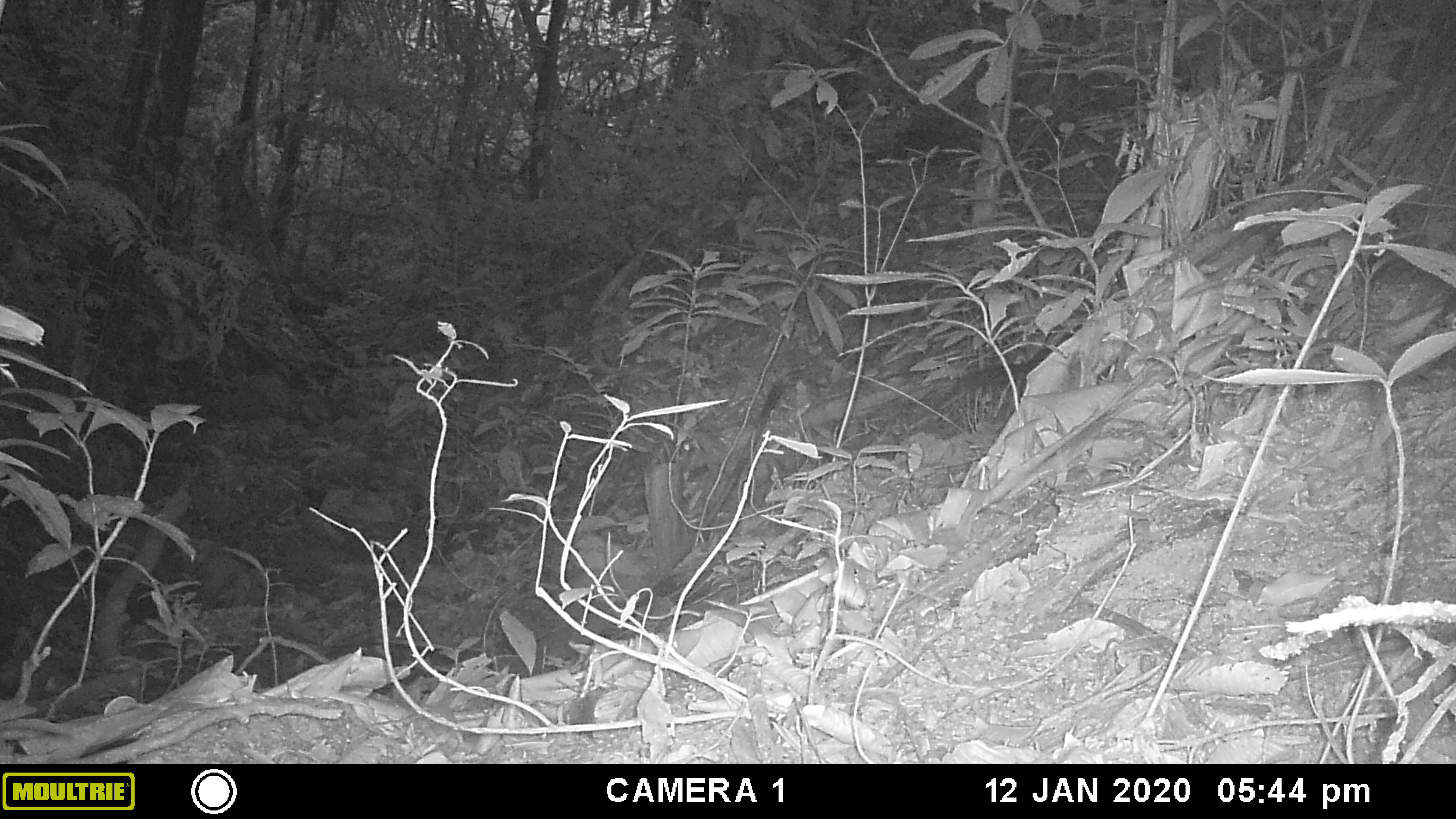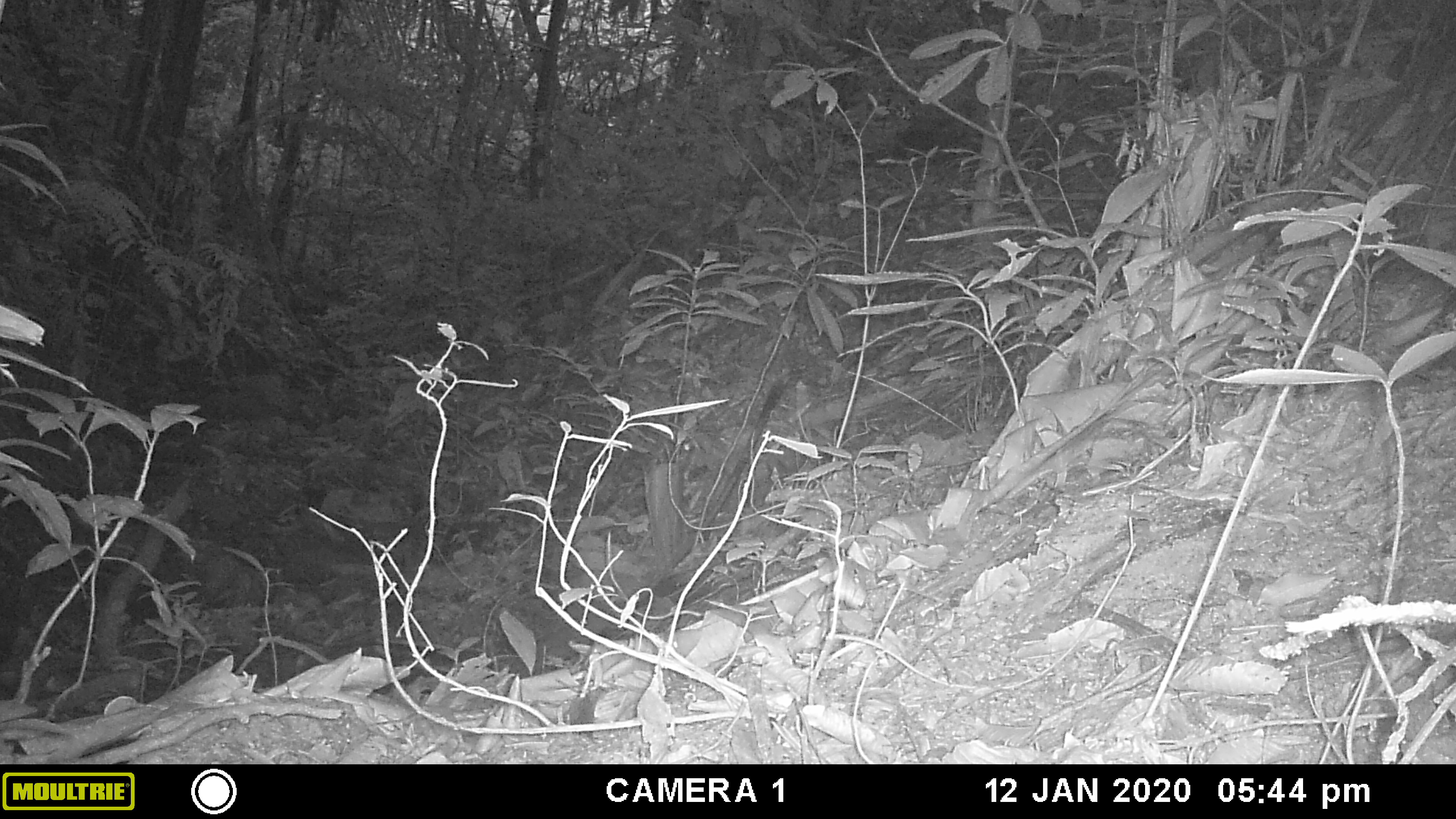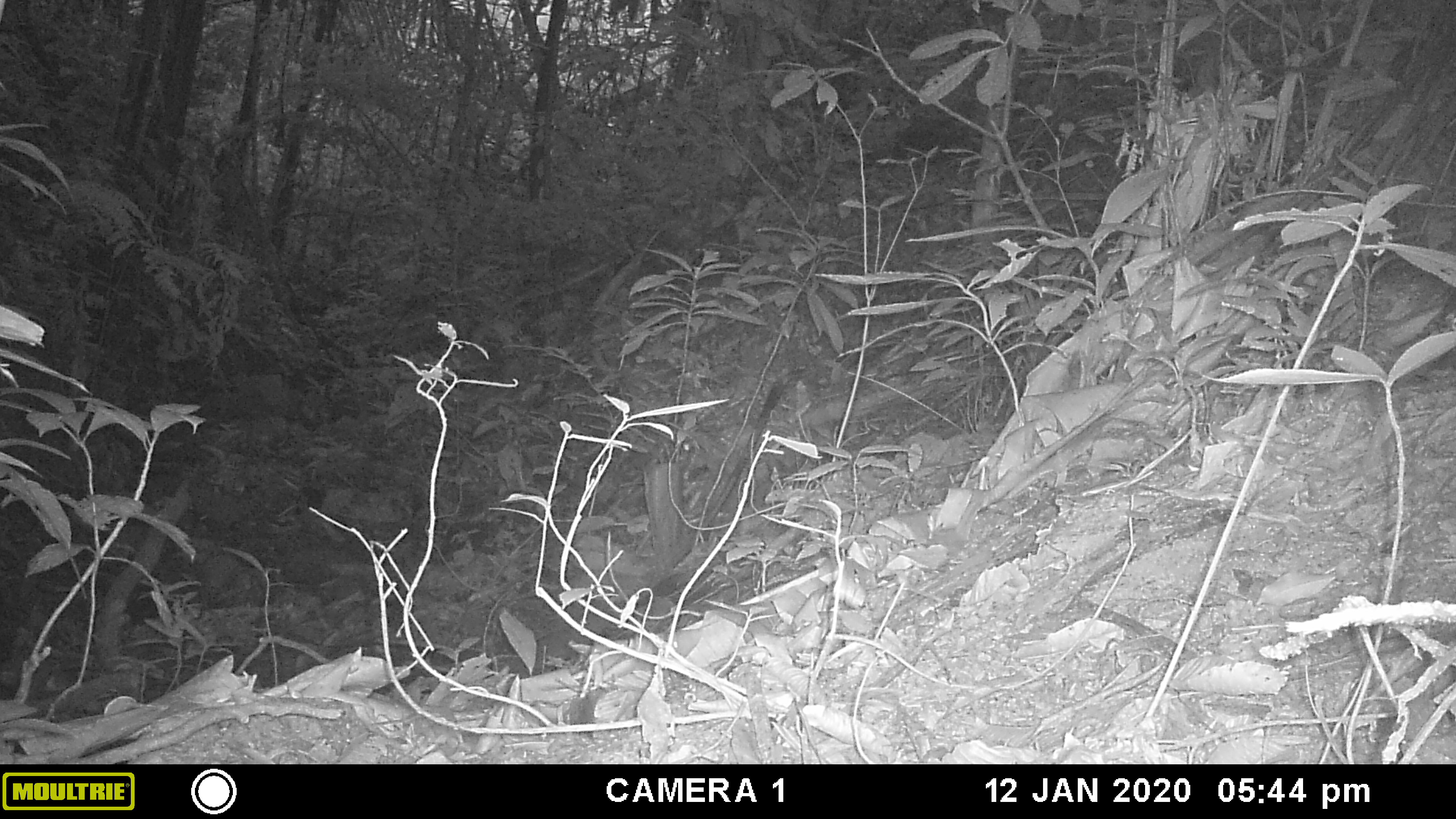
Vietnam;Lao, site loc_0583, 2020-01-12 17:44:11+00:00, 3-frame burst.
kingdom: Animalia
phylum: Chordata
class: Mammalia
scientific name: Mammalia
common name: mammal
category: unidentified small mammal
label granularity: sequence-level